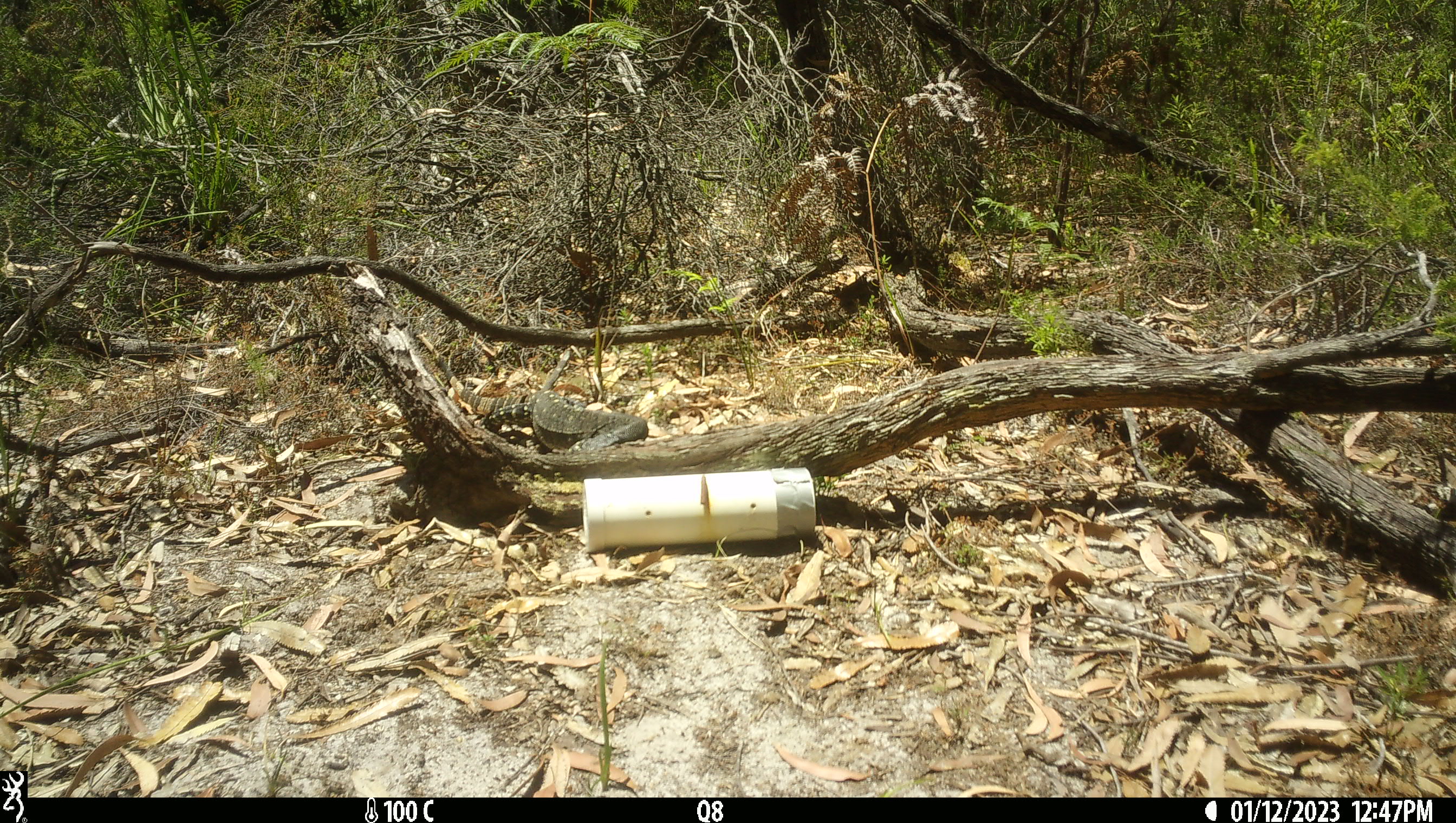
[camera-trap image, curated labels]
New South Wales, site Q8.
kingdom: Animalia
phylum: Chordata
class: Reptilia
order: Squamata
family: Varanidae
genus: Varanus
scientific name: Varanus varius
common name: lace monitor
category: goanna